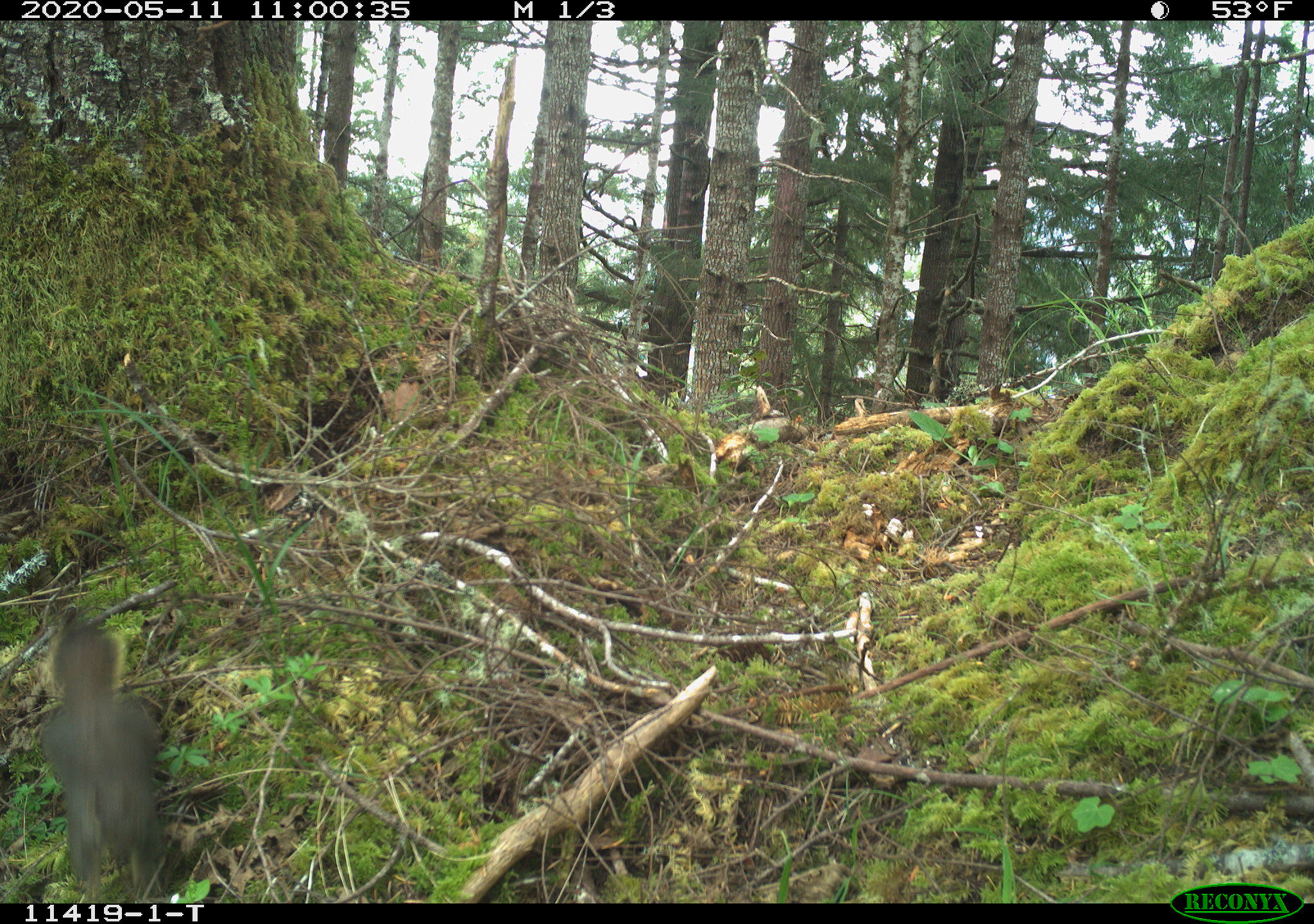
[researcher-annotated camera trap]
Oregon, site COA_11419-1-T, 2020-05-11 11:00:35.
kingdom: Animalia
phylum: Chordata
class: Mammalia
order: Rodentia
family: Sciuridae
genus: Tamiasciurus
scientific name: Tamiasciurus douglasii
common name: douglas squirrel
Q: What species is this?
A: Douglas squirrel (Tamiasciurus douglasii).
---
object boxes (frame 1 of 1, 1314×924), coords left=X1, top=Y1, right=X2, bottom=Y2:
douglas squirrel: left=34, top=620, right=166, bottom=895